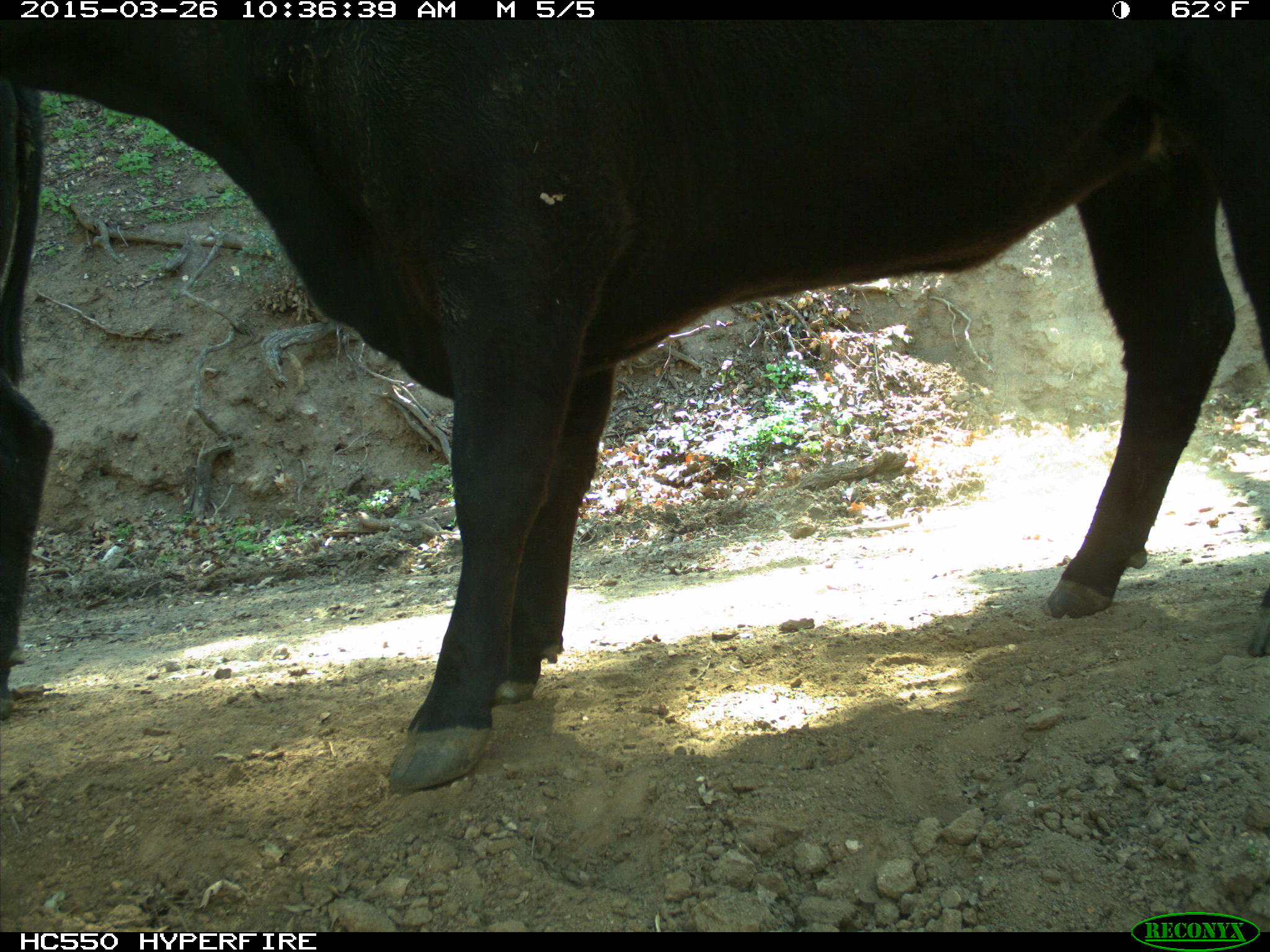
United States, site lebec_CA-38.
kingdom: Animalia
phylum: Chordata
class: Mammalia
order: Artiodactyla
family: Bovidae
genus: Bos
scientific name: Bos taurus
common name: domestic cow